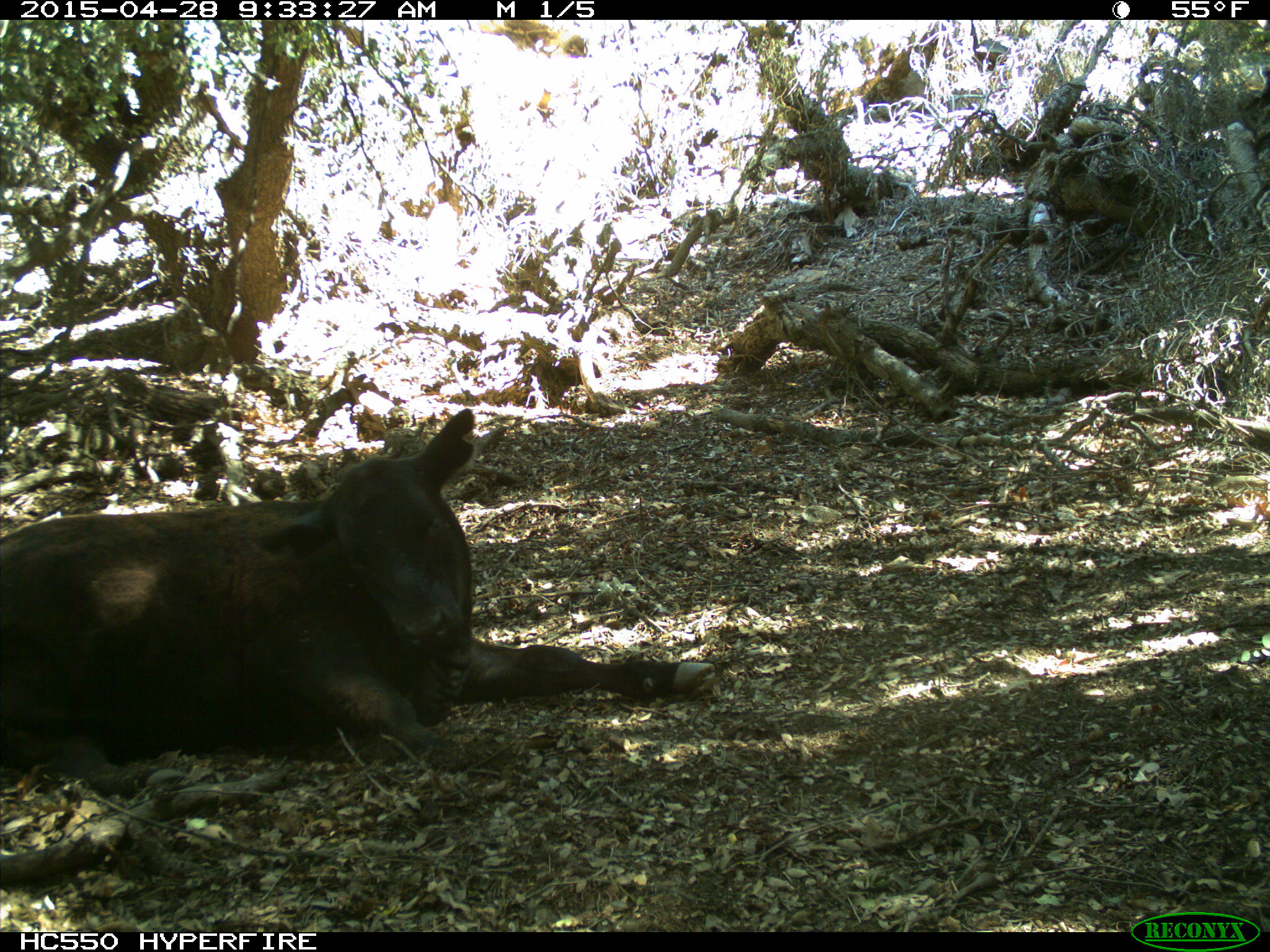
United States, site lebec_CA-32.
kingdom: Animalia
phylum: Chordata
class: Mammalia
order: Artiodactyla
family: Bovidae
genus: Bos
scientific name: Bos taurus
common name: domestic cow